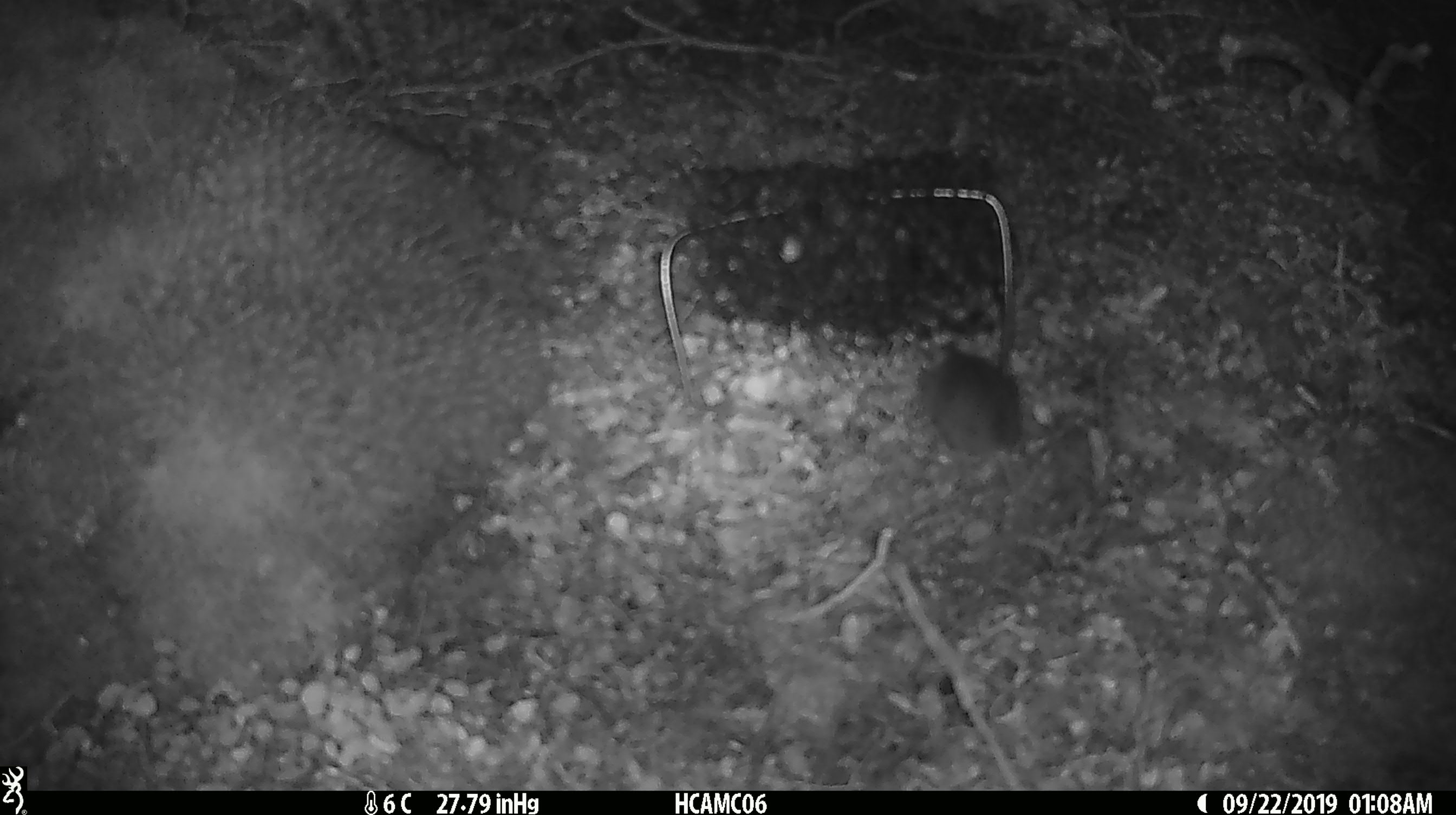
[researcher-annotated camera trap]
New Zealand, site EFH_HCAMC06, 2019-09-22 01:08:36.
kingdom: Animalia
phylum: Chordata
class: Mammalia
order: Rodentia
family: Muridae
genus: Mus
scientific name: Mus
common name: mouse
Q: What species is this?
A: Mouse (Mus).